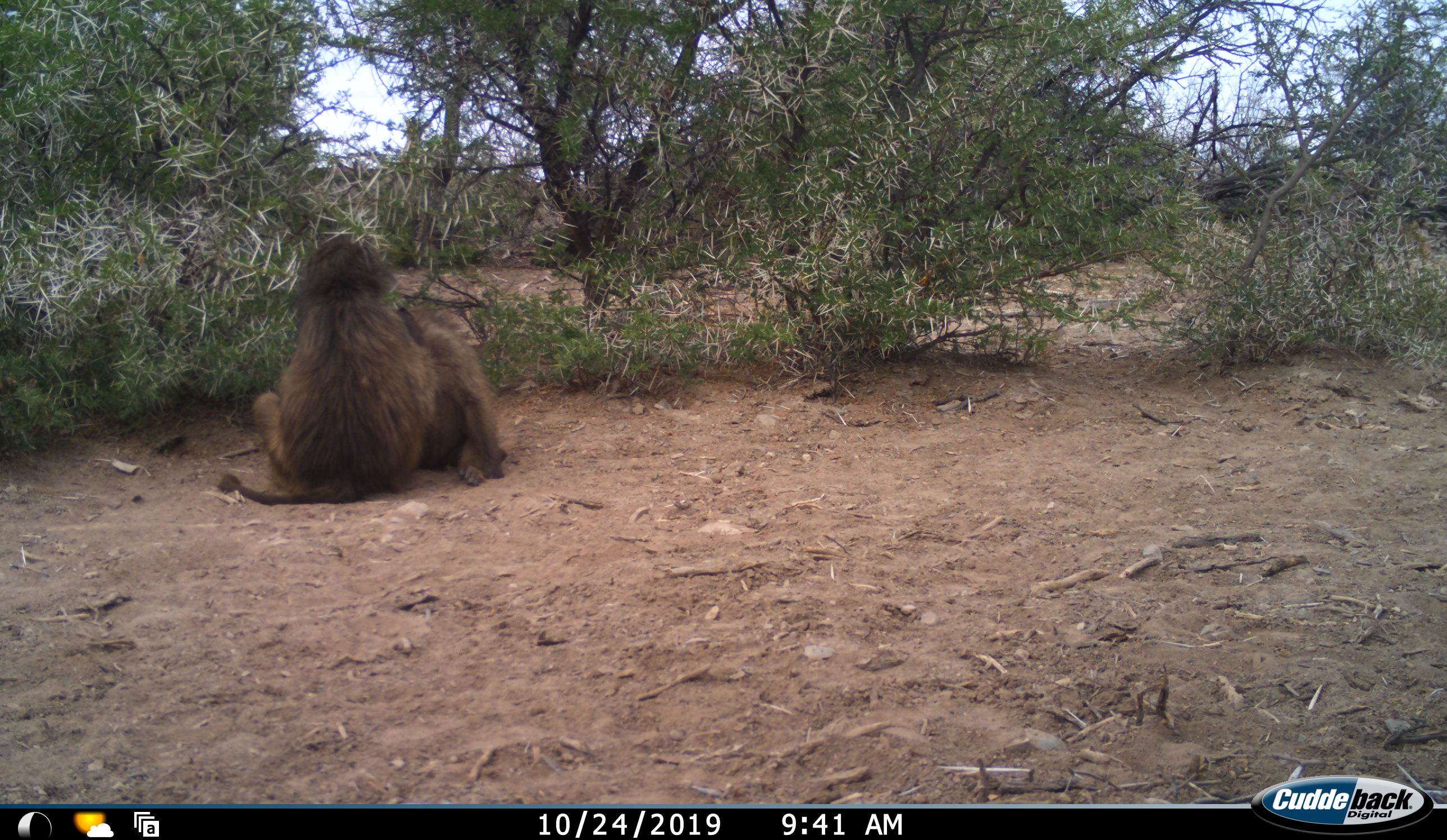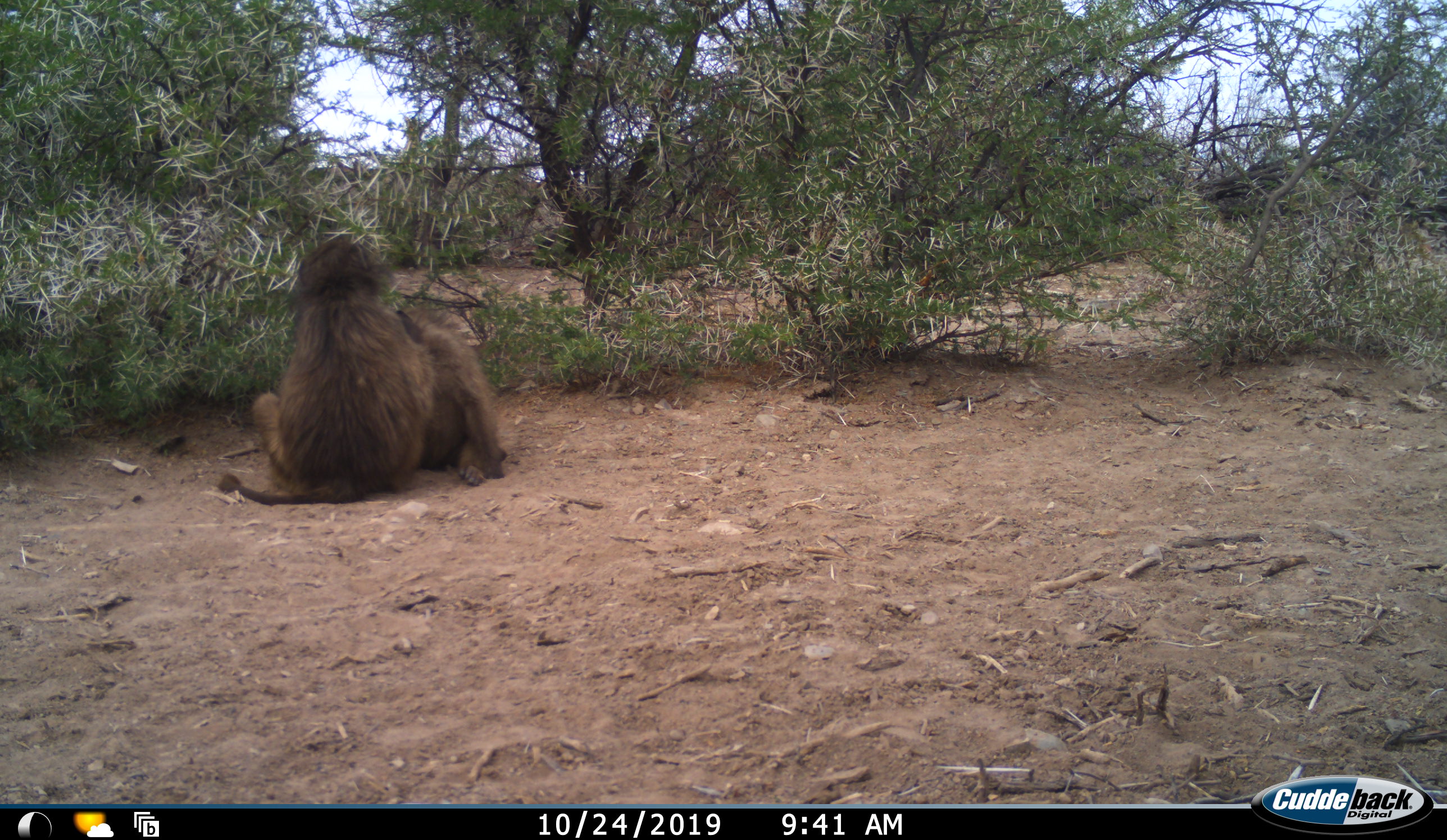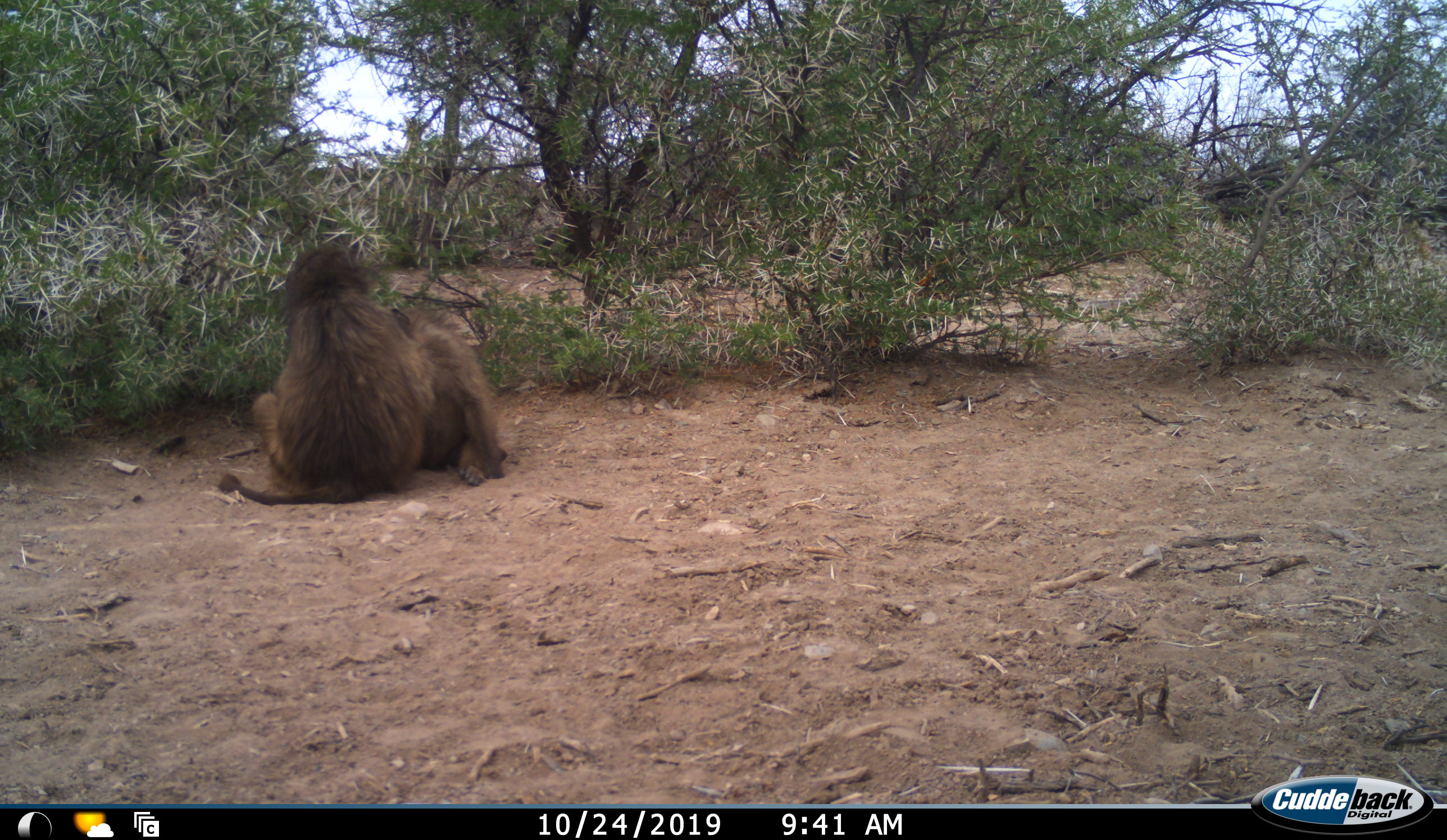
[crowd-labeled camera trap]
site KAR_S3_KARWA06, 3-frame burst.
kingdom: Animalia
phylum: Chordata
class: Mammalia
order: Primates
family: Cercopithecidae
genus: Papio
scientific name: Papio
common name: baboon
Baboon (Papio), count 2. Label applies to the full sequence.